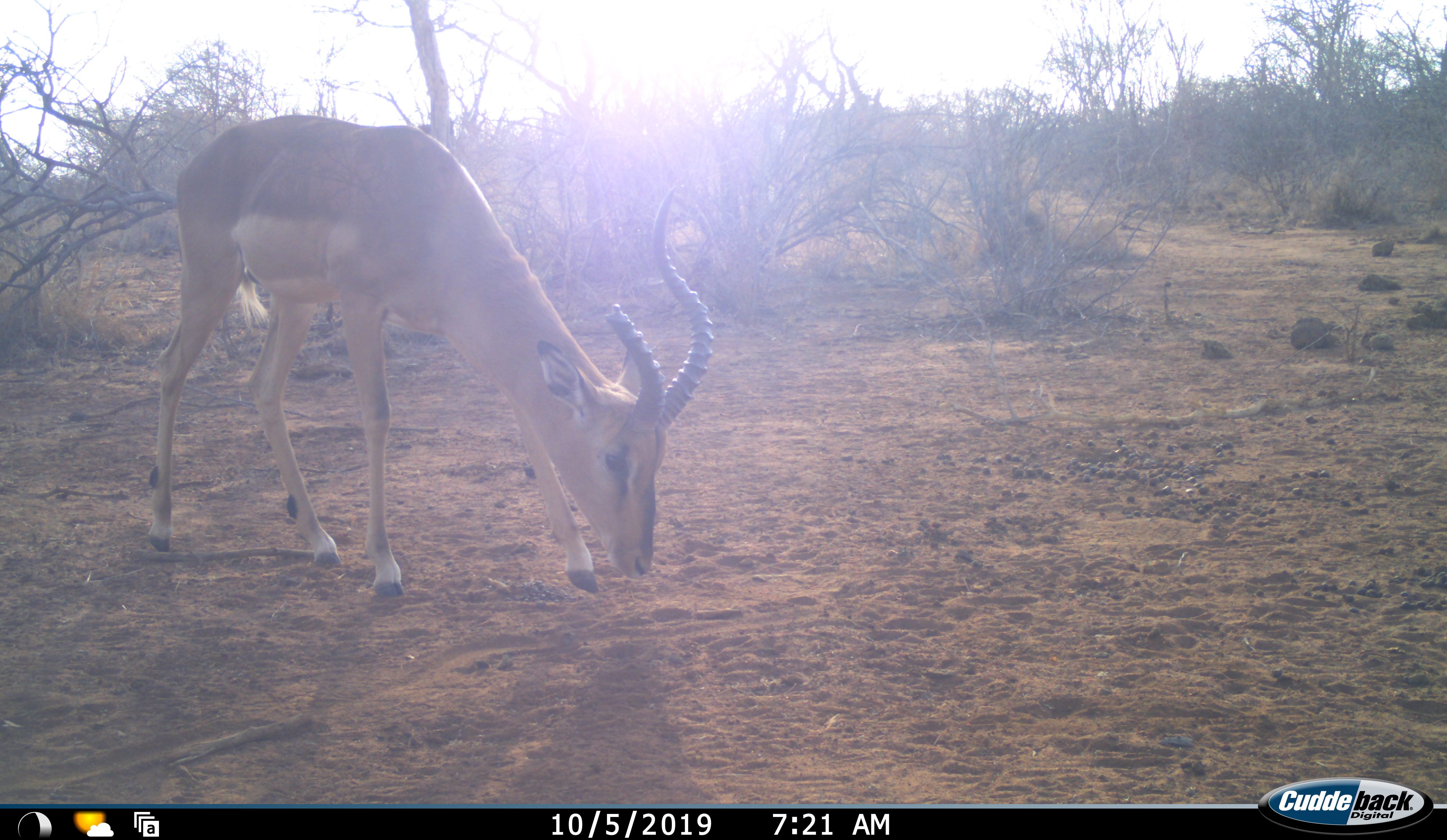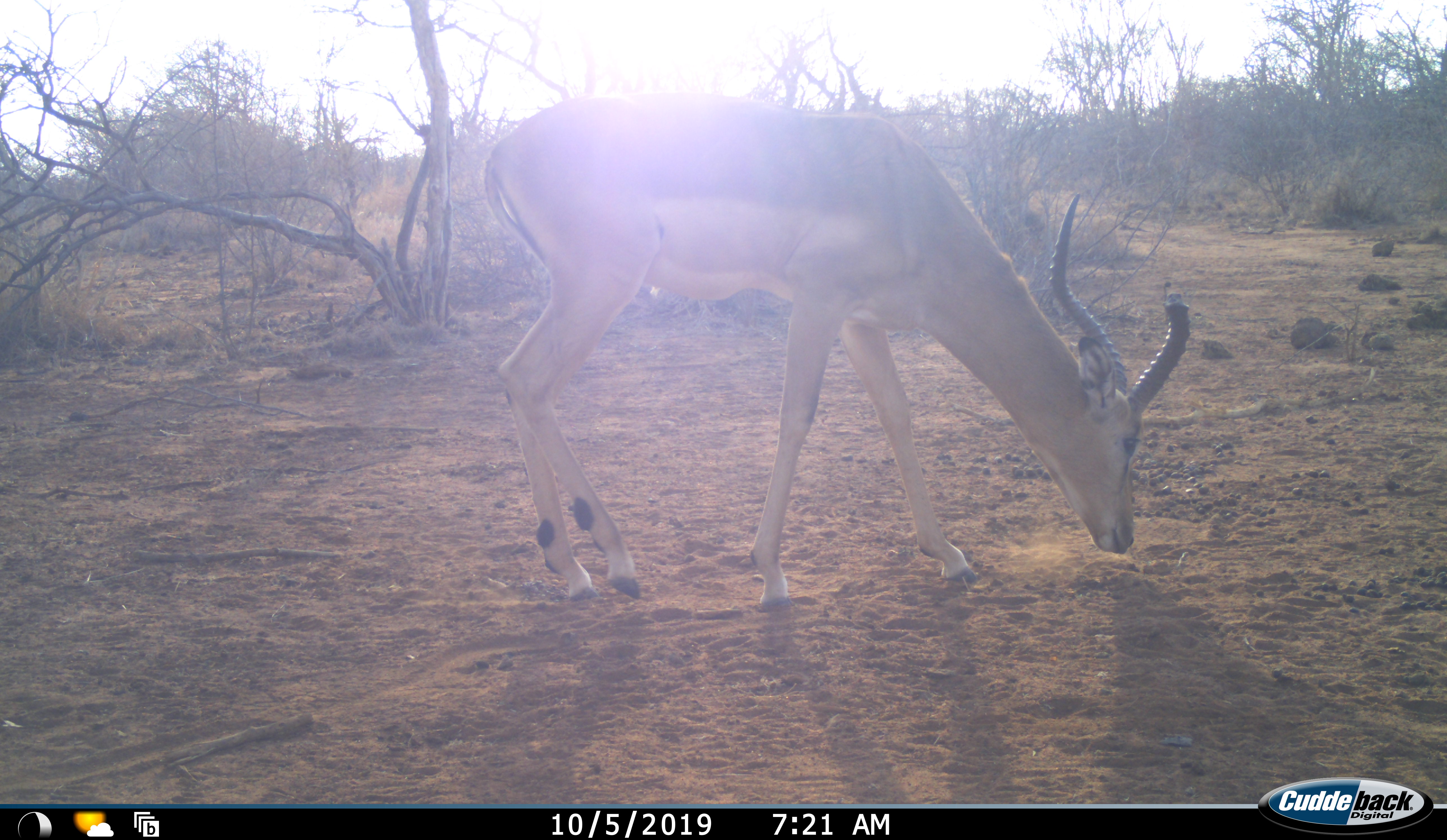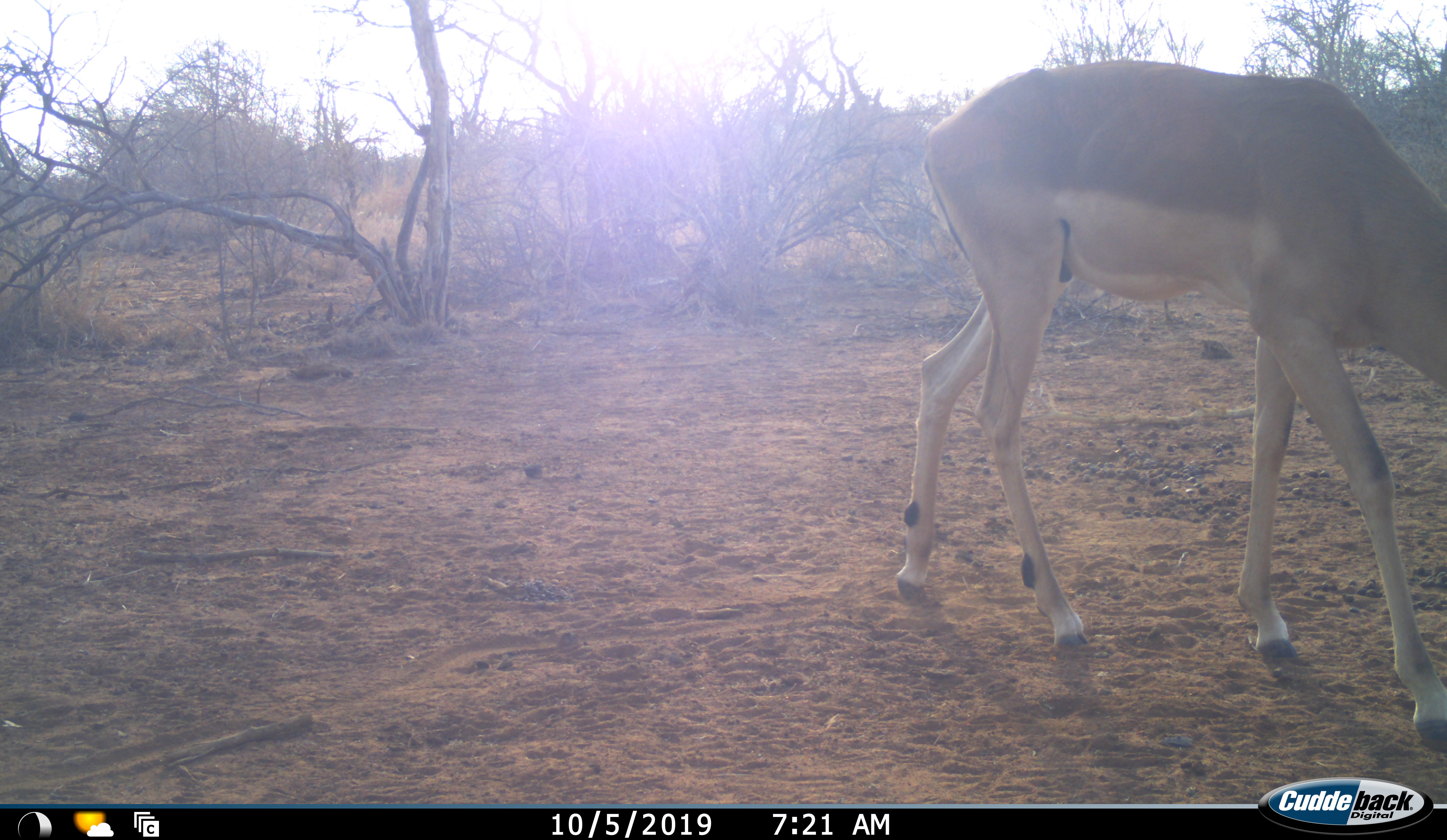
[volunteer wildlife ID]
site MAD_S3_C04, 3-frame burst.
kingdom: Animalia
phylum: Chordata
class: Mammalia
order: Artiodactyla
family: Bovidae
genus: Aepyceros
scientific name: Aepyceros melampus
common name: impala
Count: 1.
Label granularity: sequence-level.